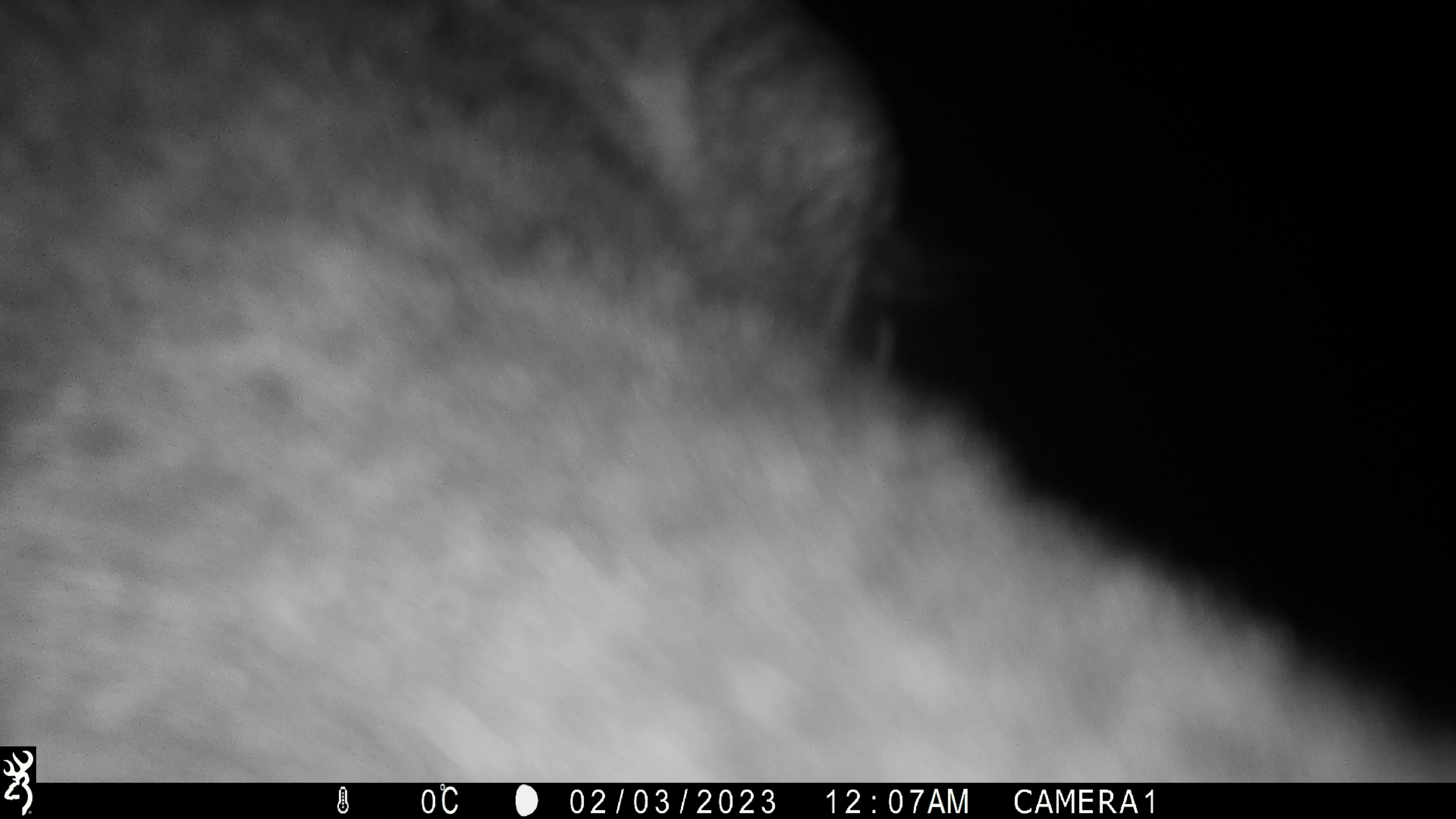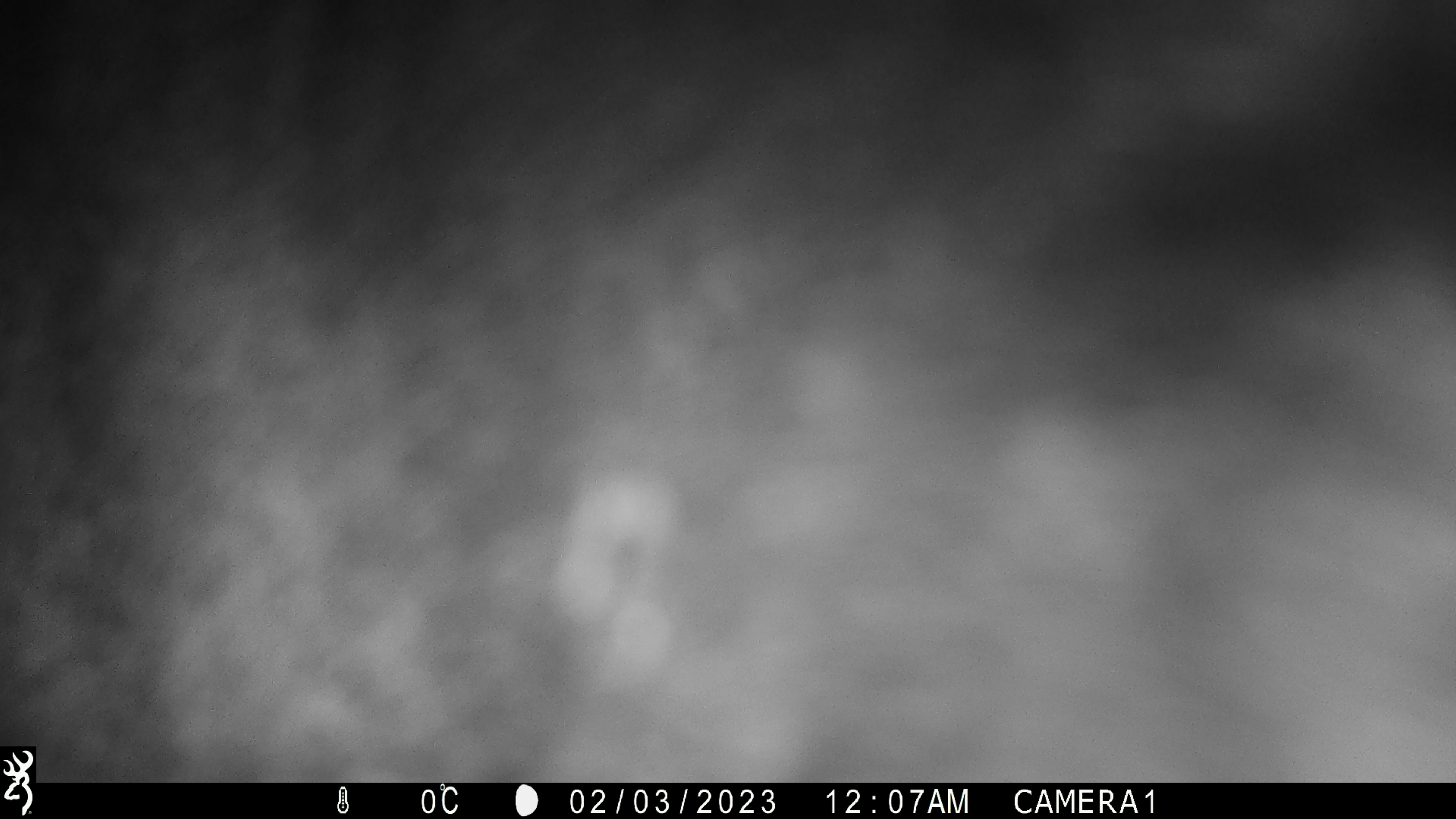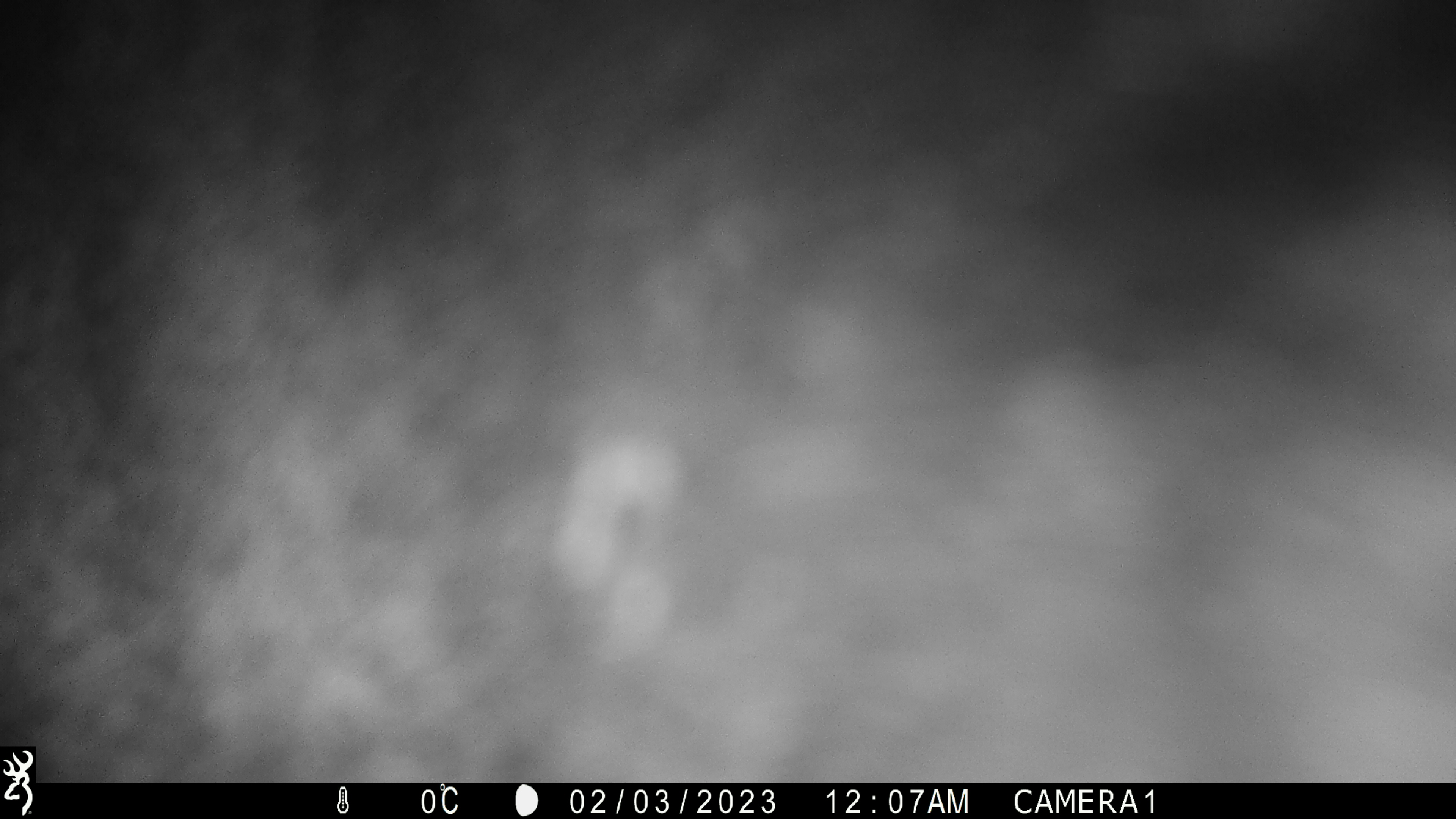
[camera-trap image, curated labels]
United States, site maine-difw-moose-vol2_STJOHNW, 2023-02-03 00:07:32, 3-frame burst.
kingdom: Animalia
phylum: Chordata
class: Mammalia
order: Artiodactyla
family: Cervidae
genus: Alces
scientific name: Alces alces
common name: moose